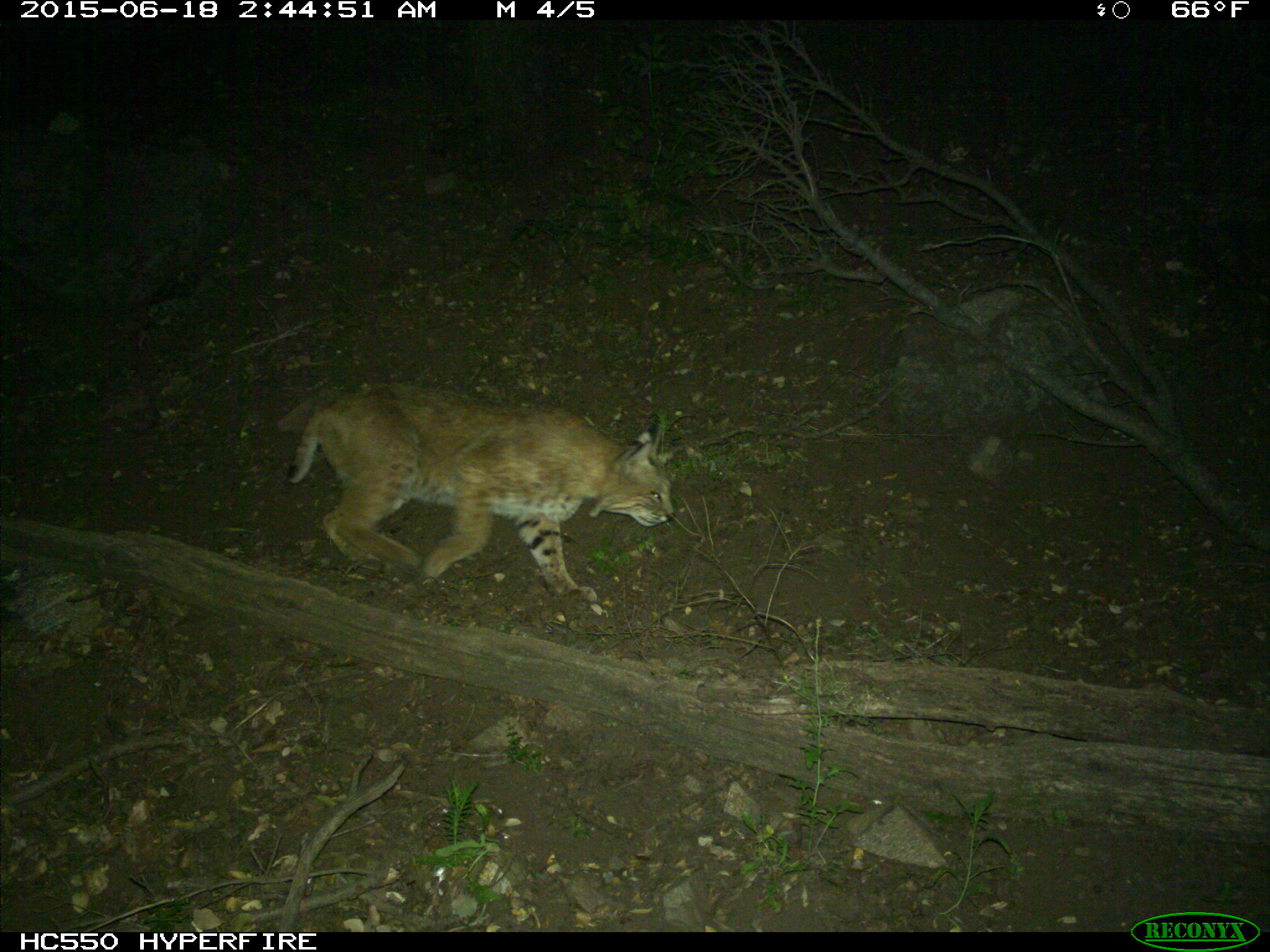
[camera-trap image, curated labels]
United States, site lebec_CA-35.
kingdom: Animalia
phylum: Chordata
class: Mammalia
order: Carnivora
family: Felidae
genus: Lynx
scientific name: Lynx rufus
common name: bobcat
Lynx rufus (bobcat).